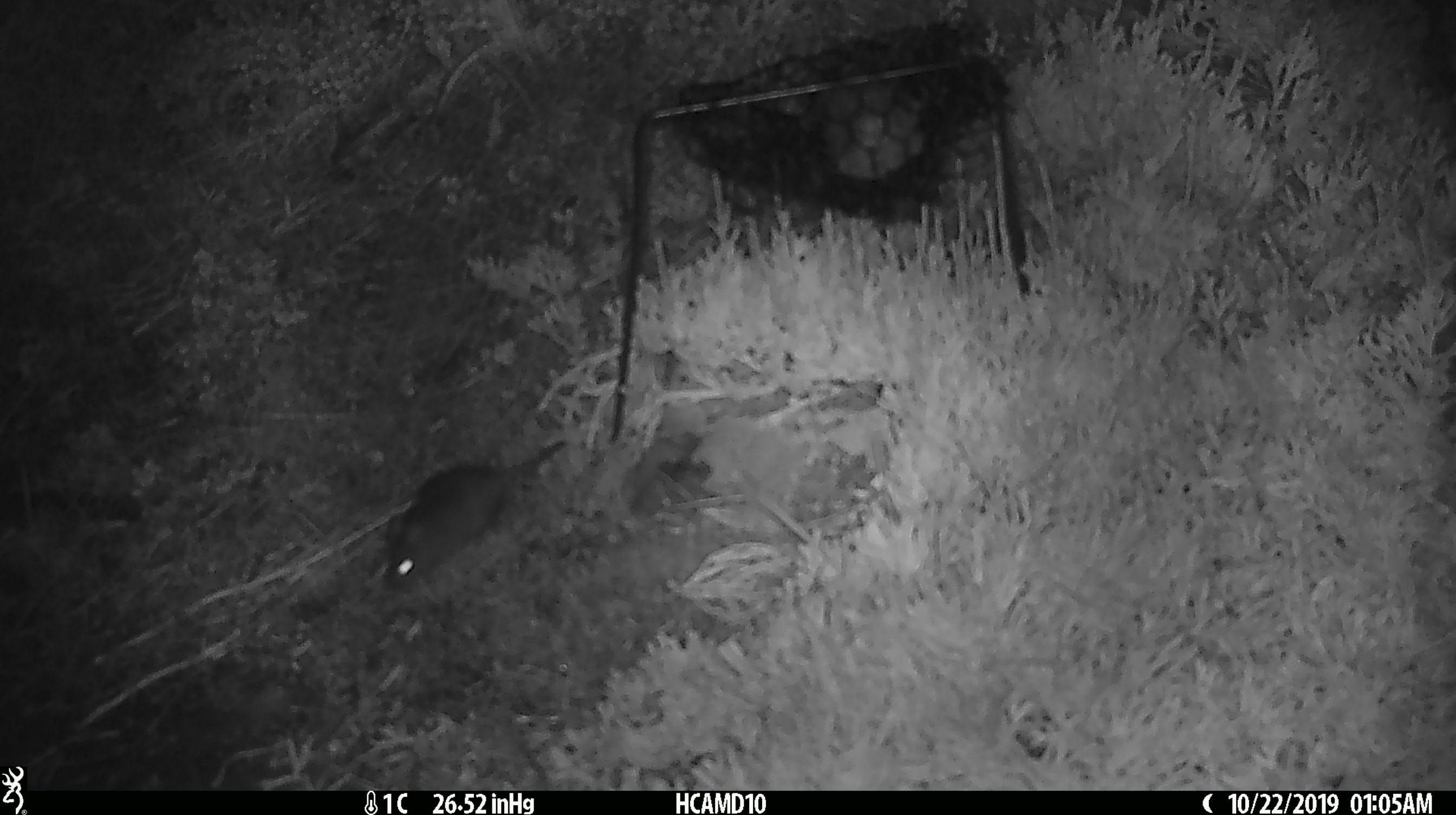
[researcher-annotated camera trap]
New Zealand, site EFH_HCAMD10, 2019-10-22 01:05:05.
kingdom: Animalia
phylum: Chordata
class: Mammalia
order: Rodentia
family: Muridae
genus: Mus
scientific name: Mus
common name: mouse